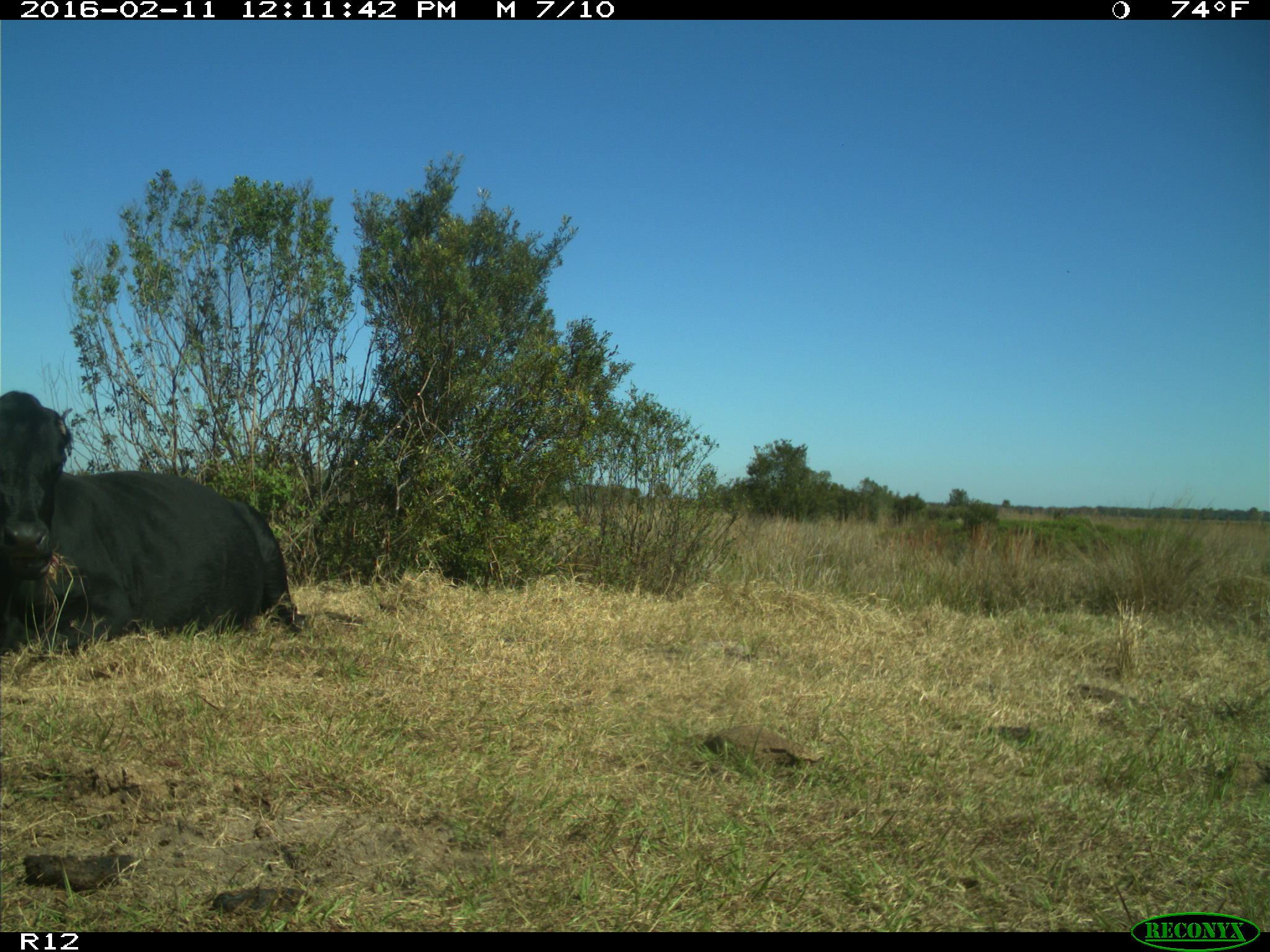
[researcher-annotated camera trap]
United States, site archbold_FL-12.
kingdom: Animalia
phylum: Chordata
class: Mammalia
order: Artiodactyla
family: Bovidae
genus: Bos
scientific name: Bos taurus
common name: domestic cow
Bos taurus (domestic cow).